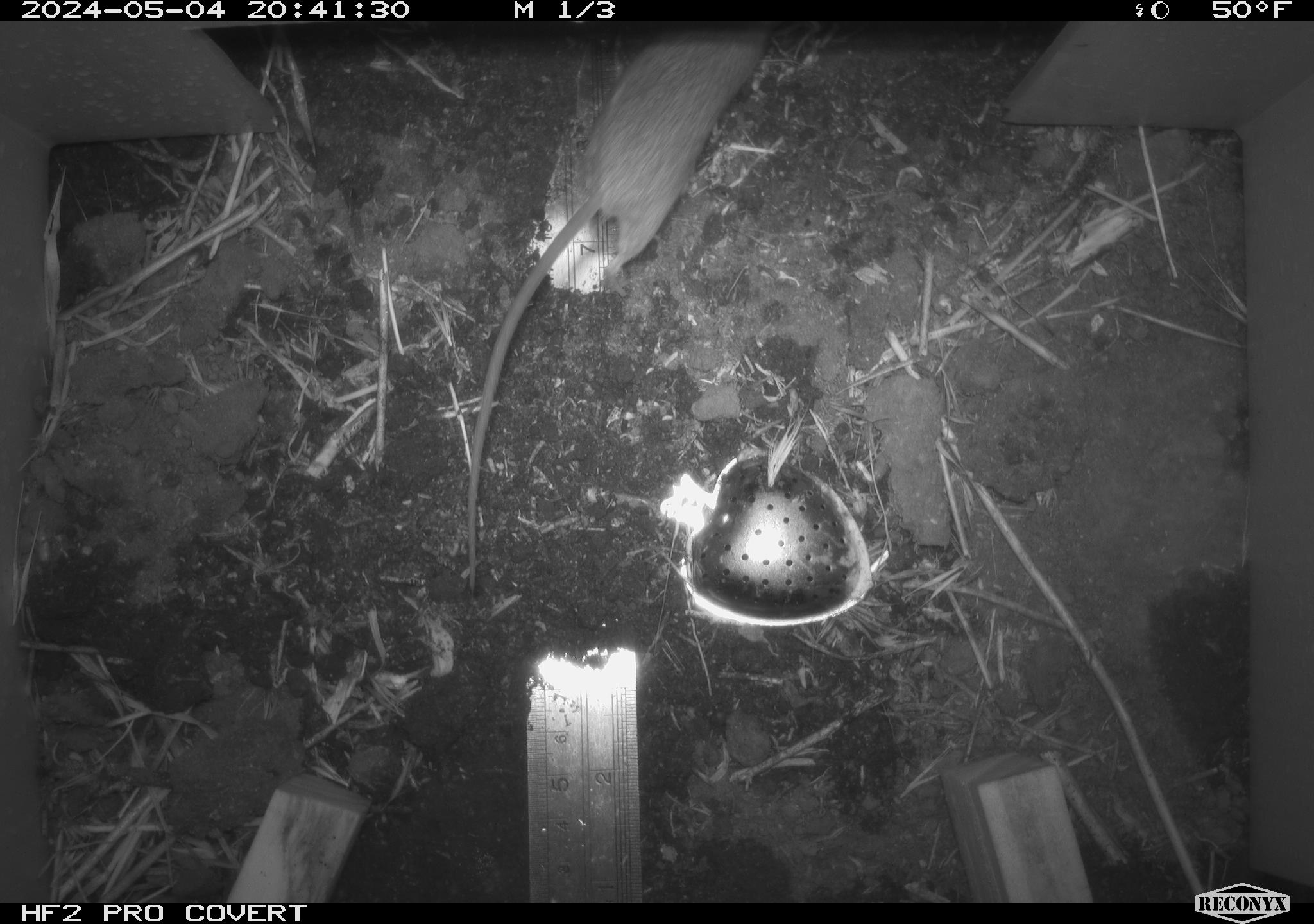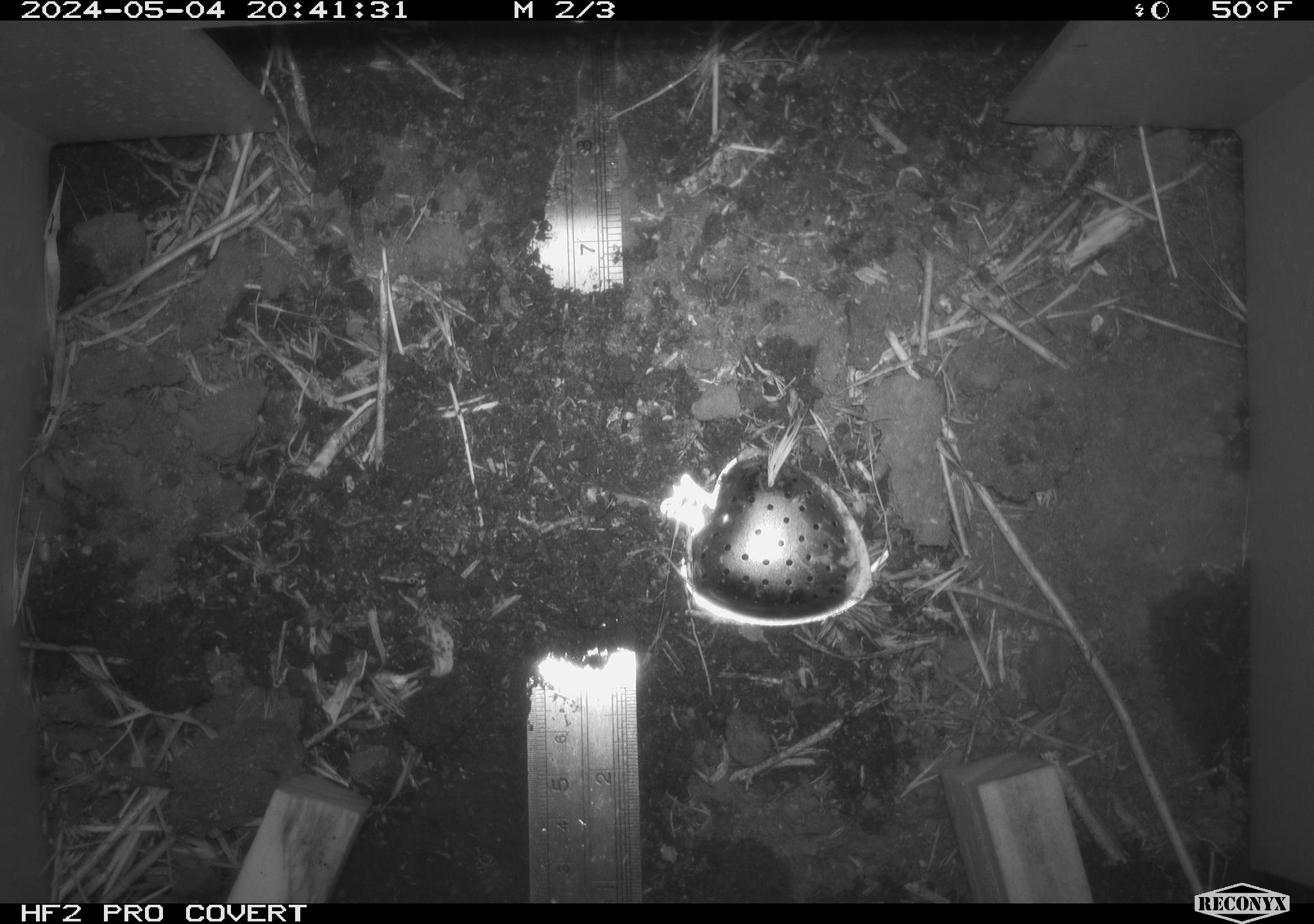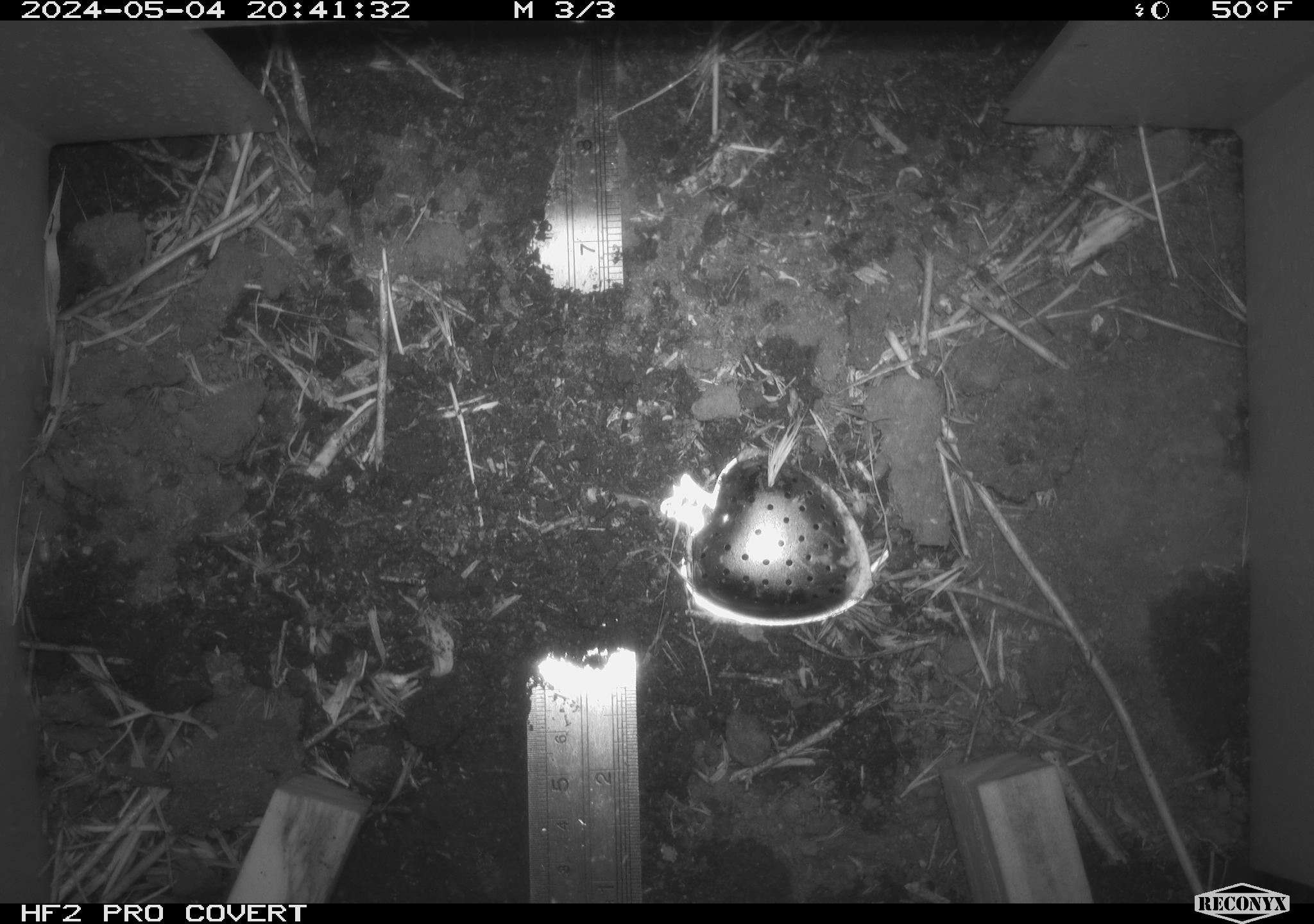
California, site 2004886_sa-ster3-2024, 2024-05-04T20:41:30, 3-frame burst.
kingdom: Animalia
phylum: Chordata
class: Mammalia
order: Rodentia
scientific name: Rodentia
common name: mouse species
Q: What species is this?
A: Mouse species (Rodentia).